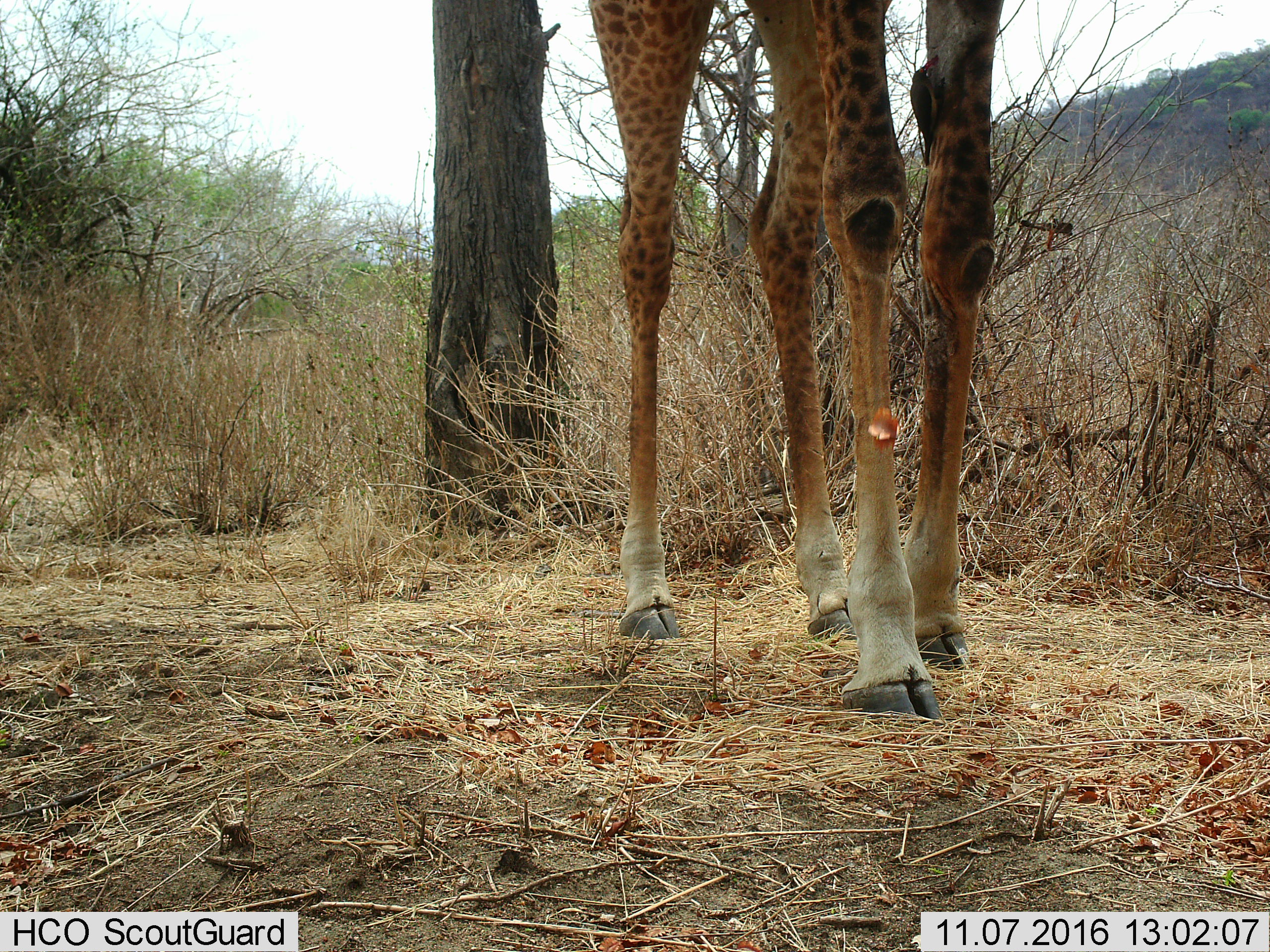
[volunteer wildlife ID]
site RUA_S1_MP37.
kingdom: Animalia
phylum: Chordata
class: Aves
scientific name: Aves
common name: bird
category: birdother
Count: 1.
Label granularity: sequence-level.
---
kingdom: Animalia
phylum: Chordata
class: Mammalia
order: Artiodactyla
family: Giraffidae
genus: Giraffa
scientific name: Giraffa camelopardalis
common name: giraffe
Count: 1.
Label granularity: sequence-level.